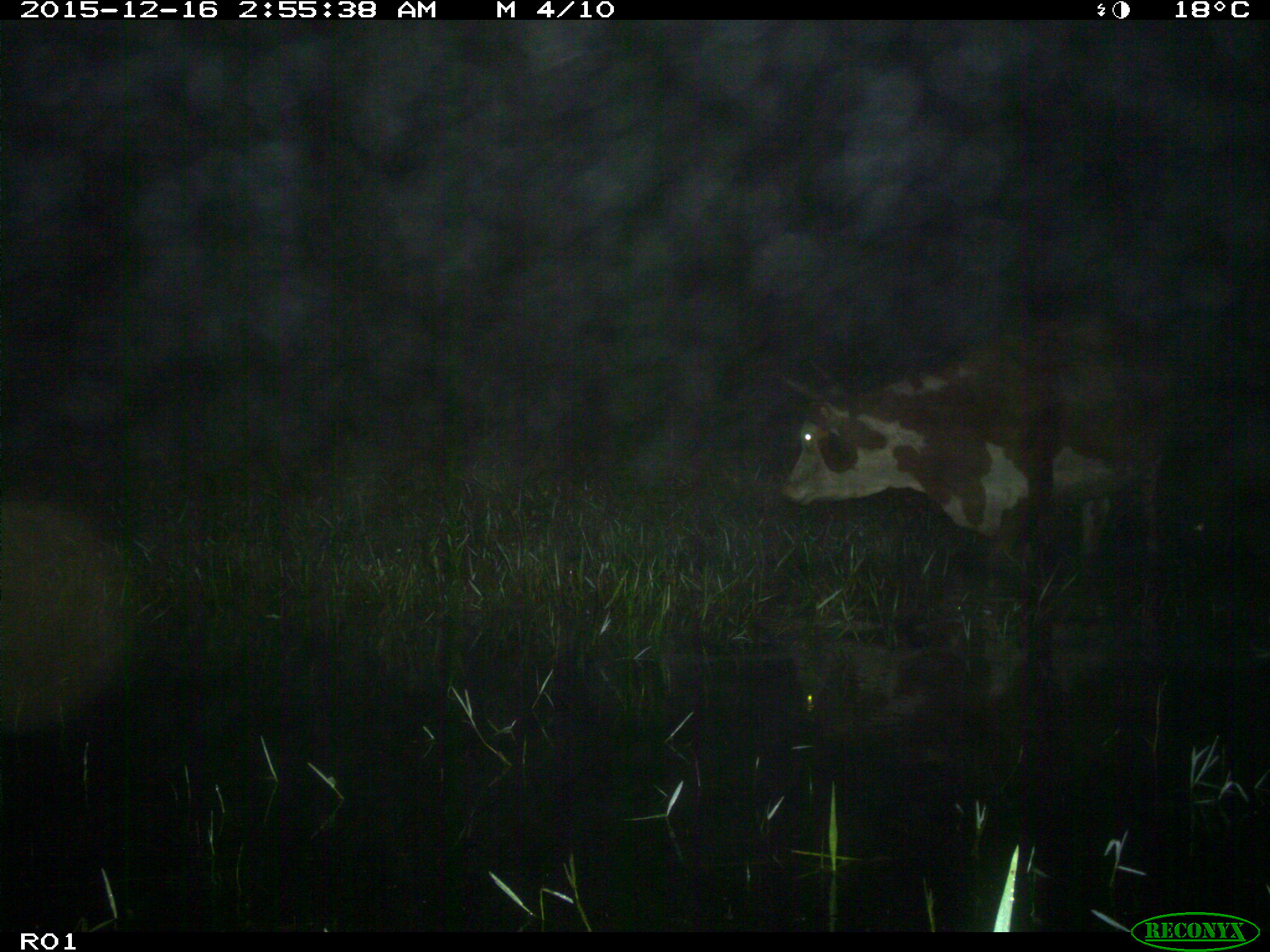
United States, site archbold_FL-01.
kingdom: Animalia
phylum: Chordata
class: Mammalia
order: Artiodactyla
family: Bovidae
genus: Bos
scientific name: Bos taurus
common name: domestic cow